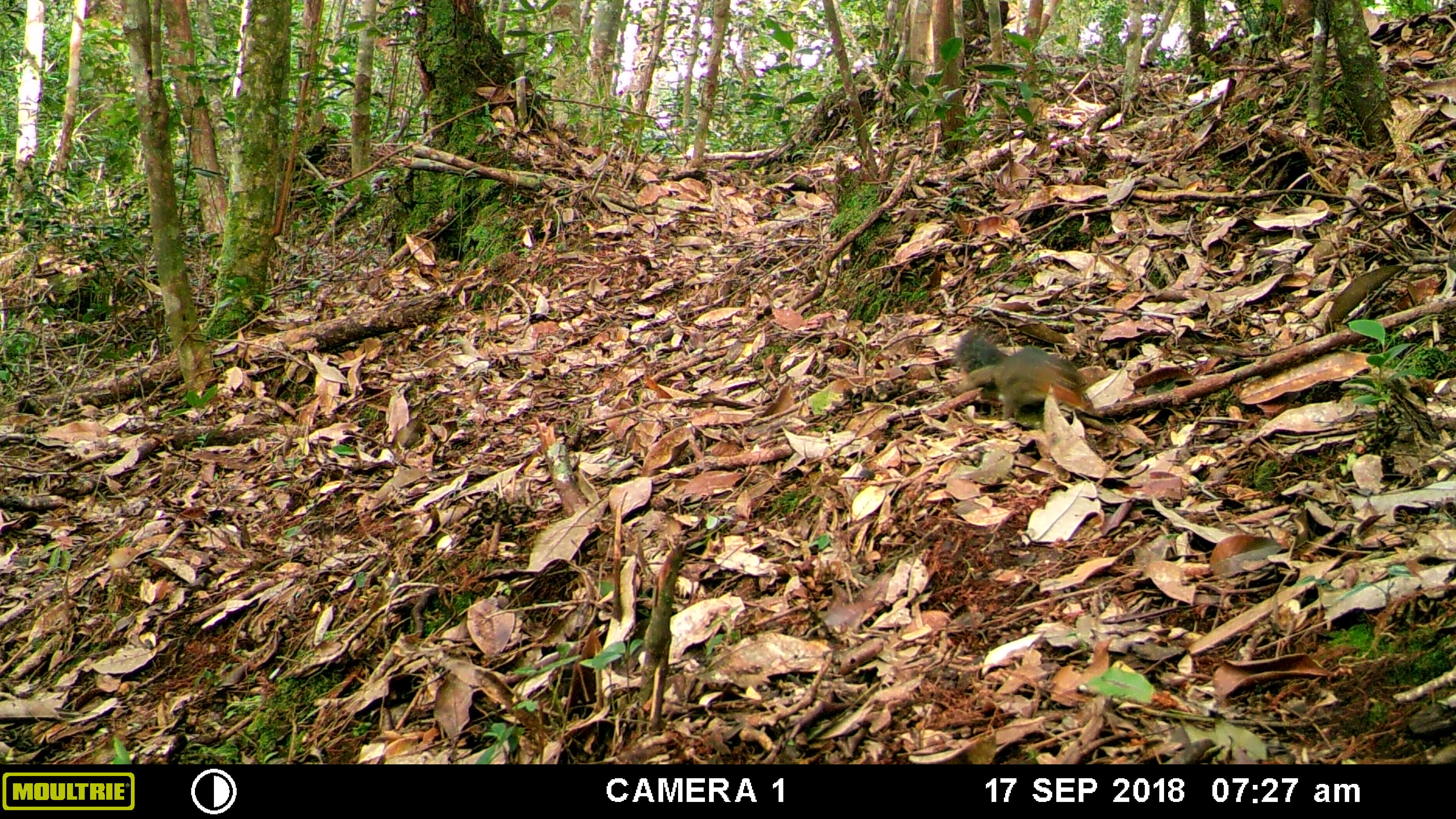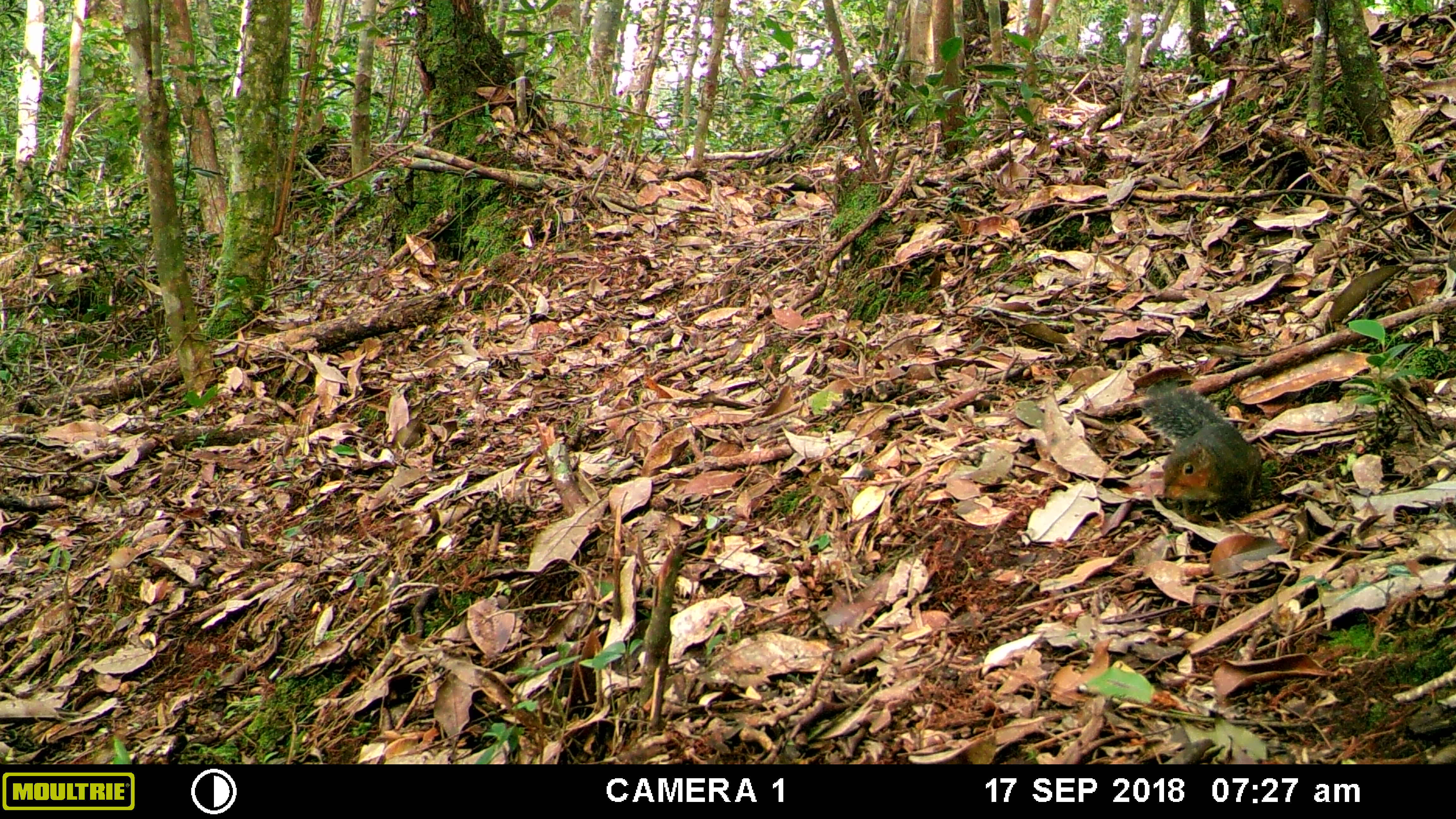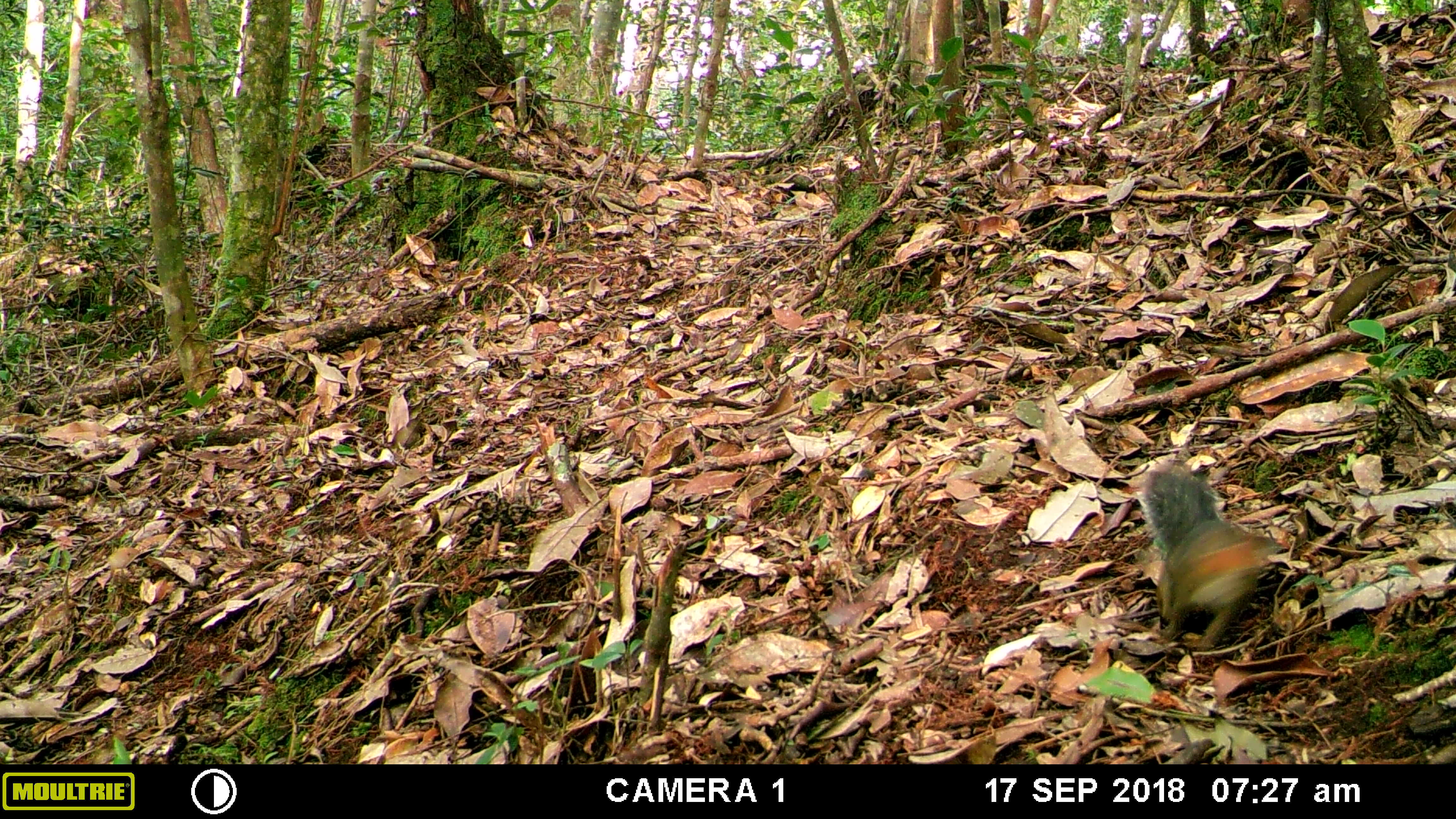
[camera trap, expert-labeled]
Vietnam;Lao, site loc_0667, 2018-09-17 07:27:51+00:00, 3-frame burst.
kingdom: Animalia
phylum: Chordata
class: Mammalia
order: Rodentia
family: Sciuridae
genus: Dremomys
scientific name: Dremomys rufigenis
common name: red-cheeked squirrel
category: red cheeked squirrel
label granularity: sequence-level